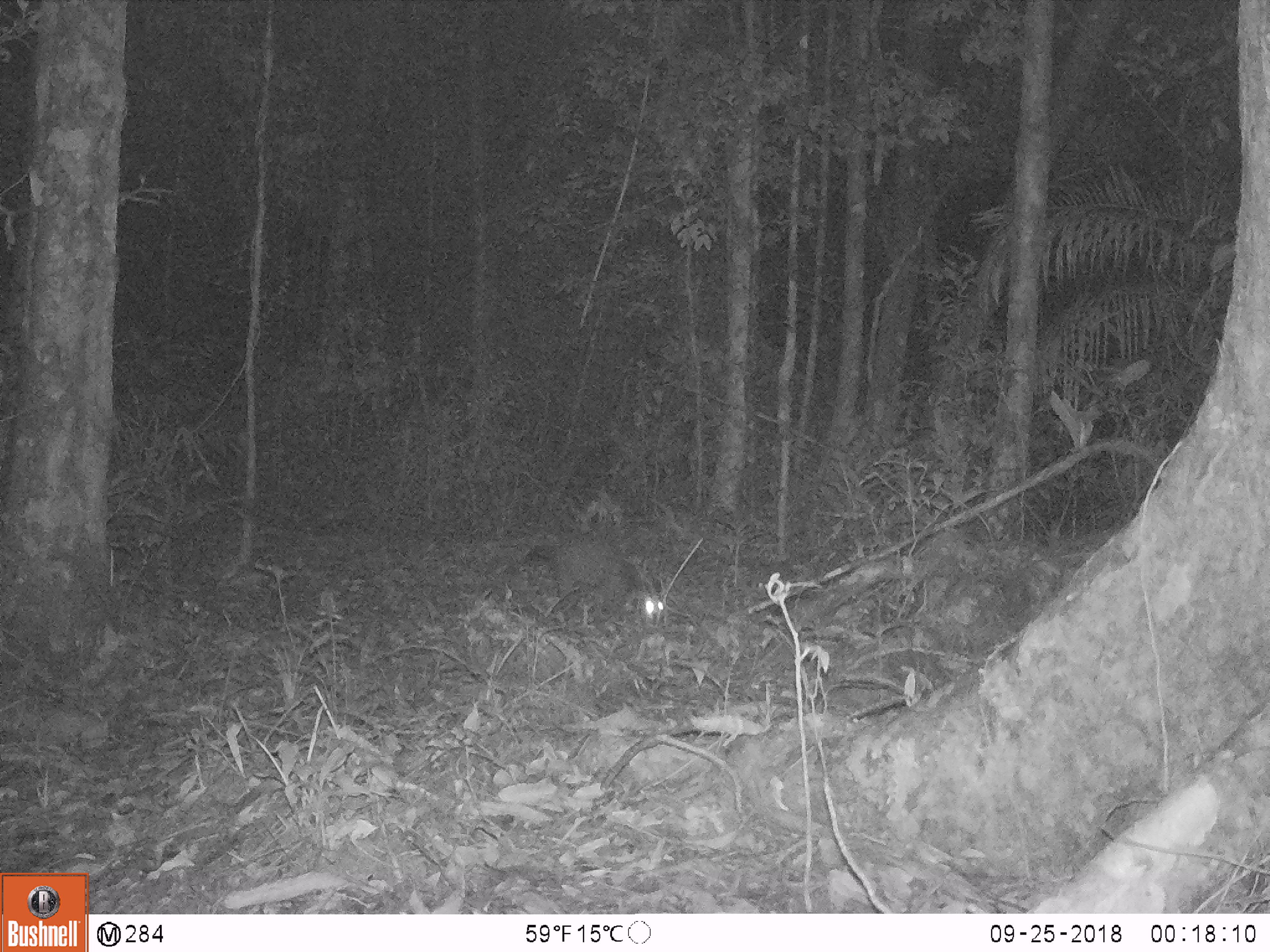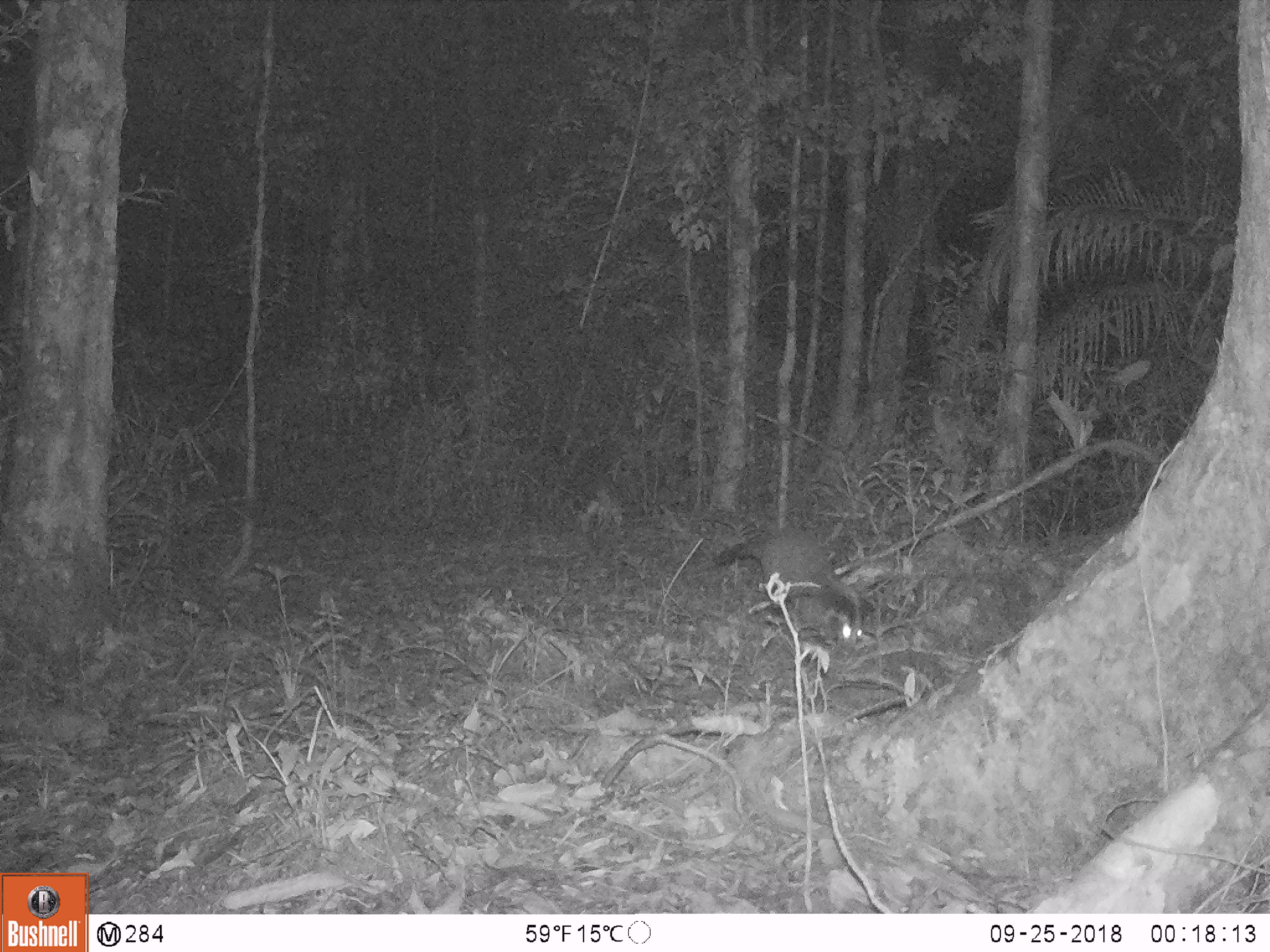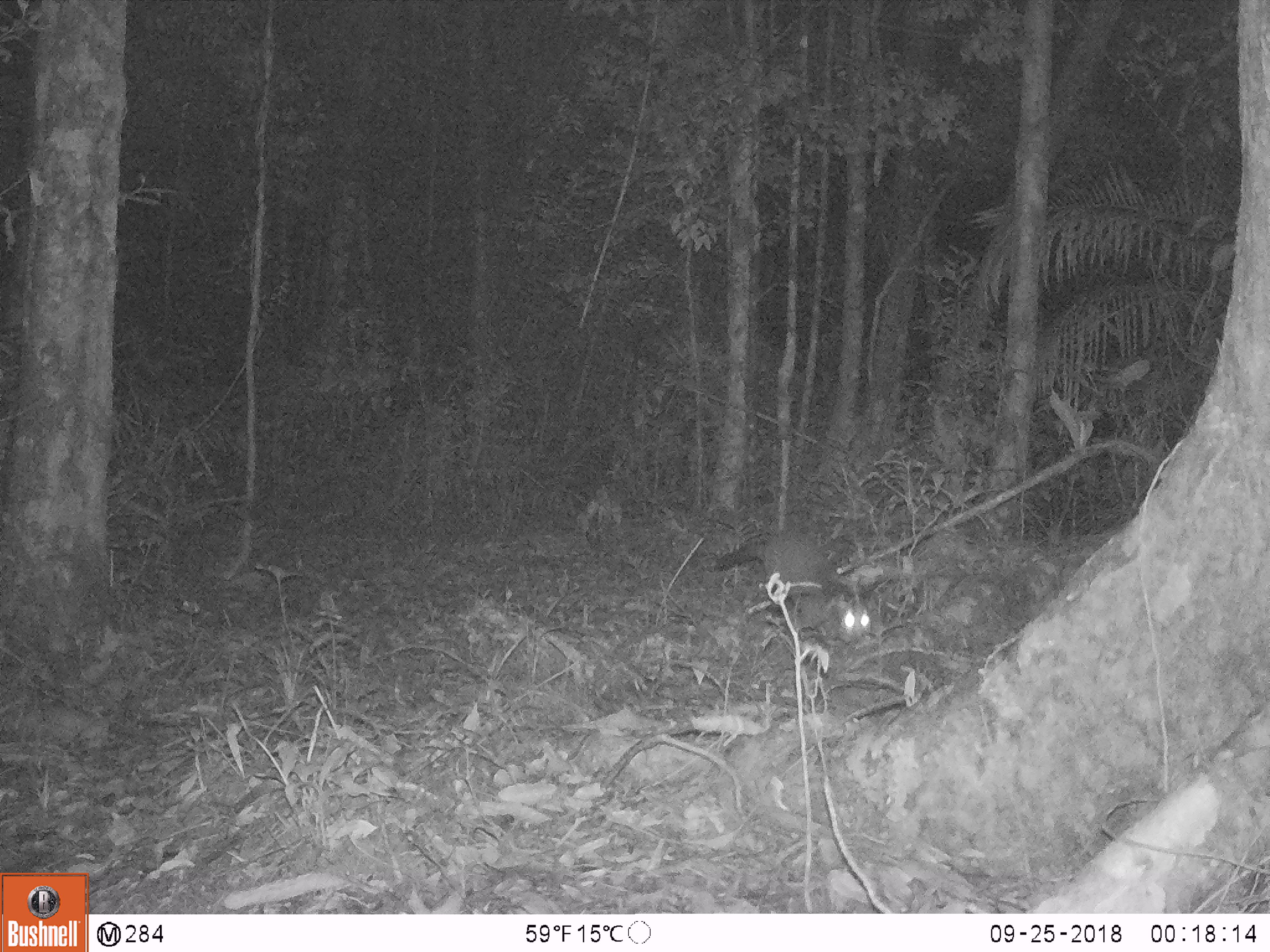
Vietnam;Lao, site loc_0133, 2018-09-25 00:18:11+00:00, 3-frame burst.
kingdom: Animalia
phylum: Chordata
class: Mammalia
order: Carnivora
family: Viverridae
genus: Paguma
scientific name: Paguma larvata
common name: masked palm civet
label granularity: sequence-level